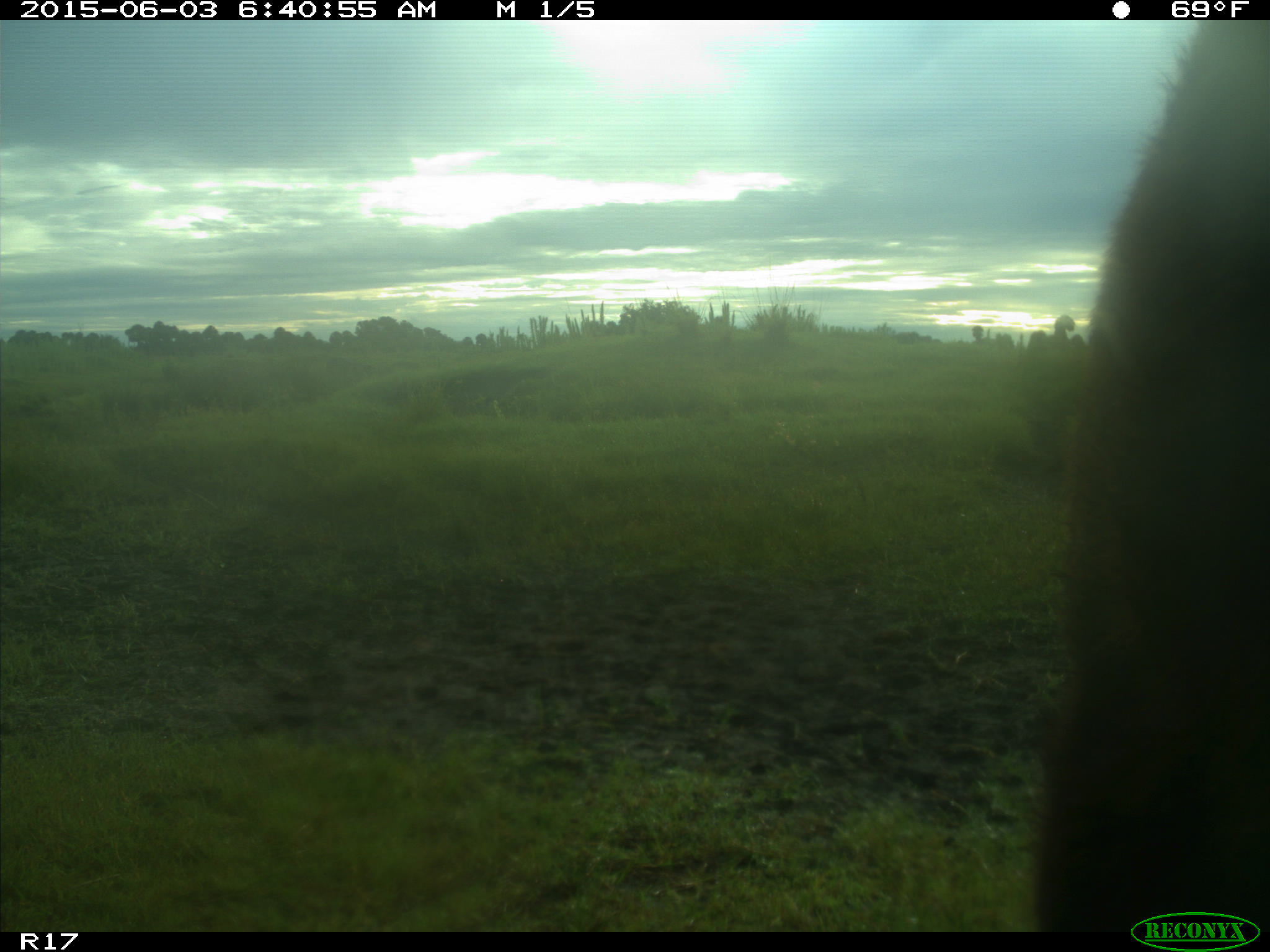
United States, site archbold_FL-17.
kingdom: Animalia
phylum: Chordata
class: Mammalia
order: Artiodactyla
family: Bovidae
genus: Bos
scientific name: Bos taurus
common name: domestic cow